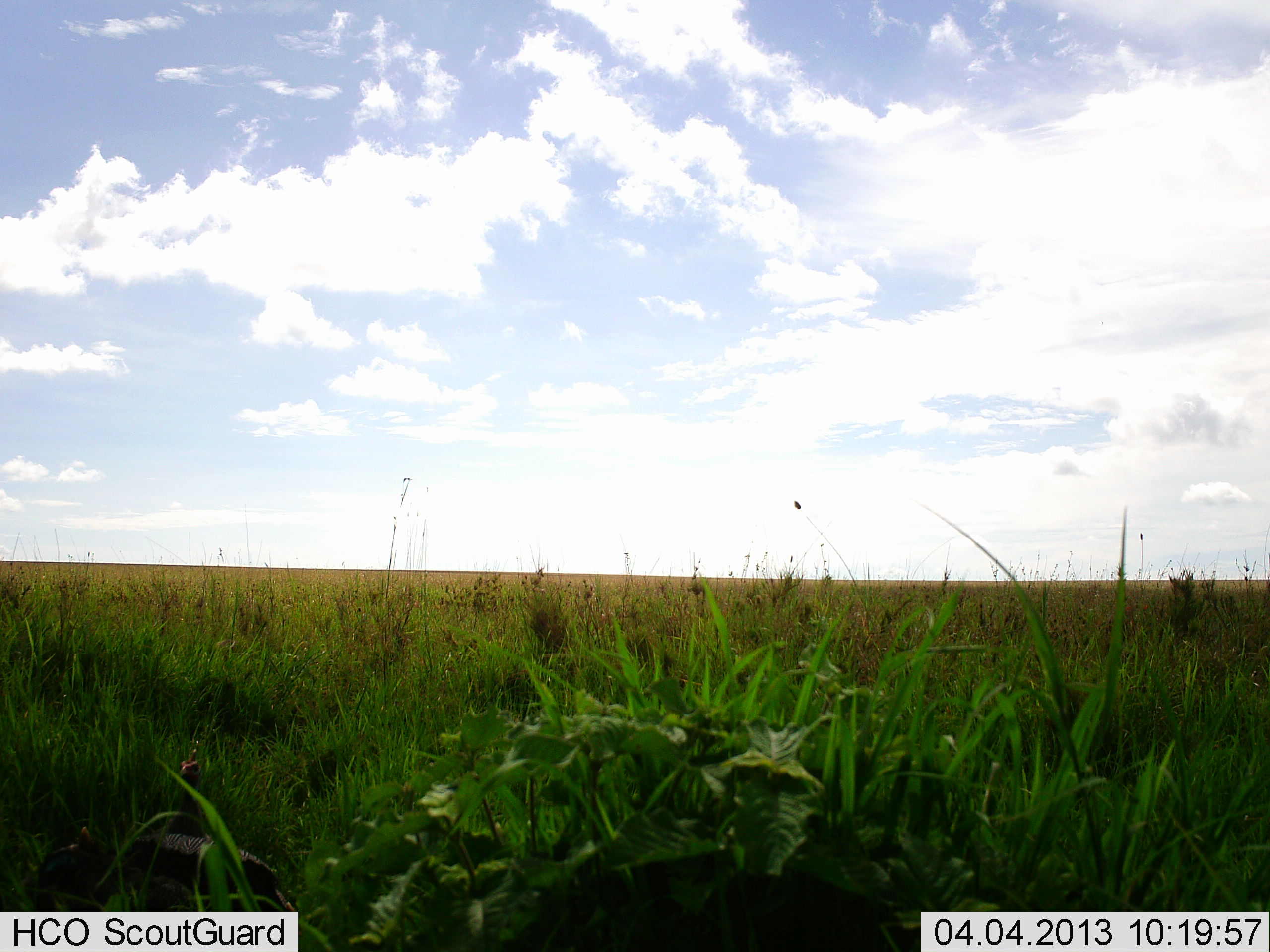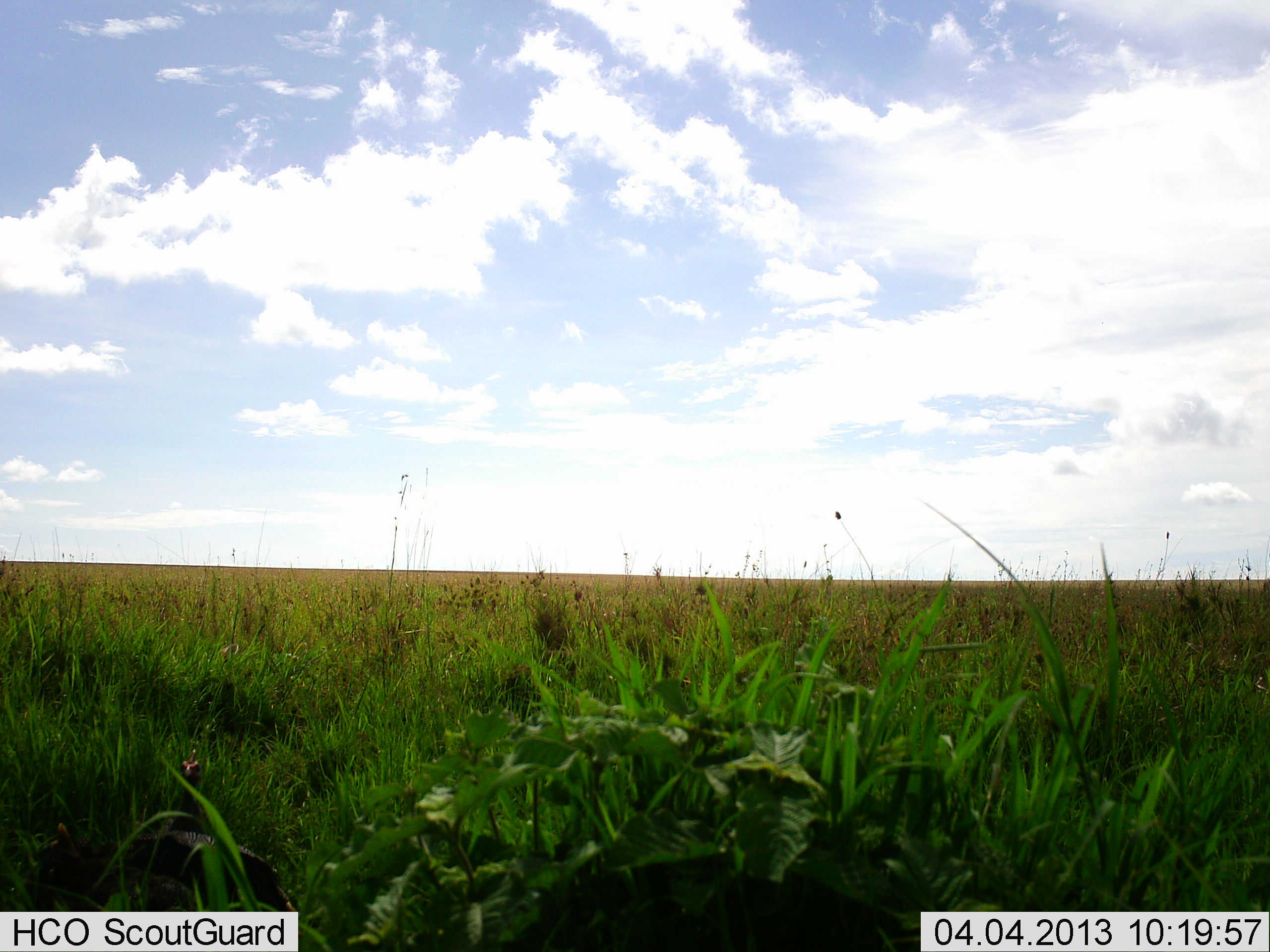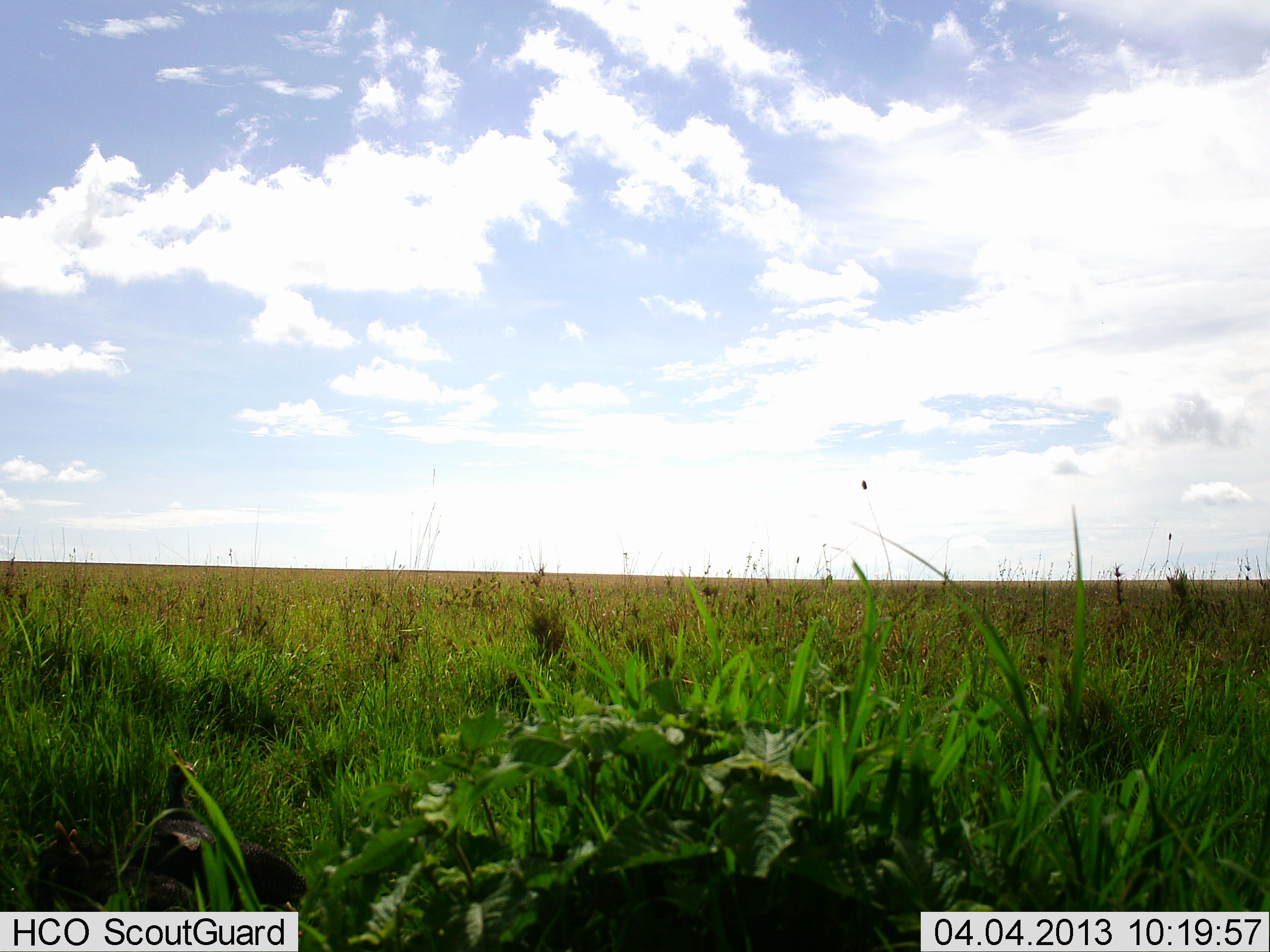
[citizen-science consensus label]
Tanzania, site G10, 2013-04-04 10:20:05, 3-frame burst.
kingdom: Animalia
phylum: Chordata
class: Aves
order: Galliformes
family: Numididae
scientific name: Numididae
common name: guinea fowl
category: guineafowl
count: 2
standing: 89%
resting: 0%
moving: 0%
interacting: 11%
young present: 0%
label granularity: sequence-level